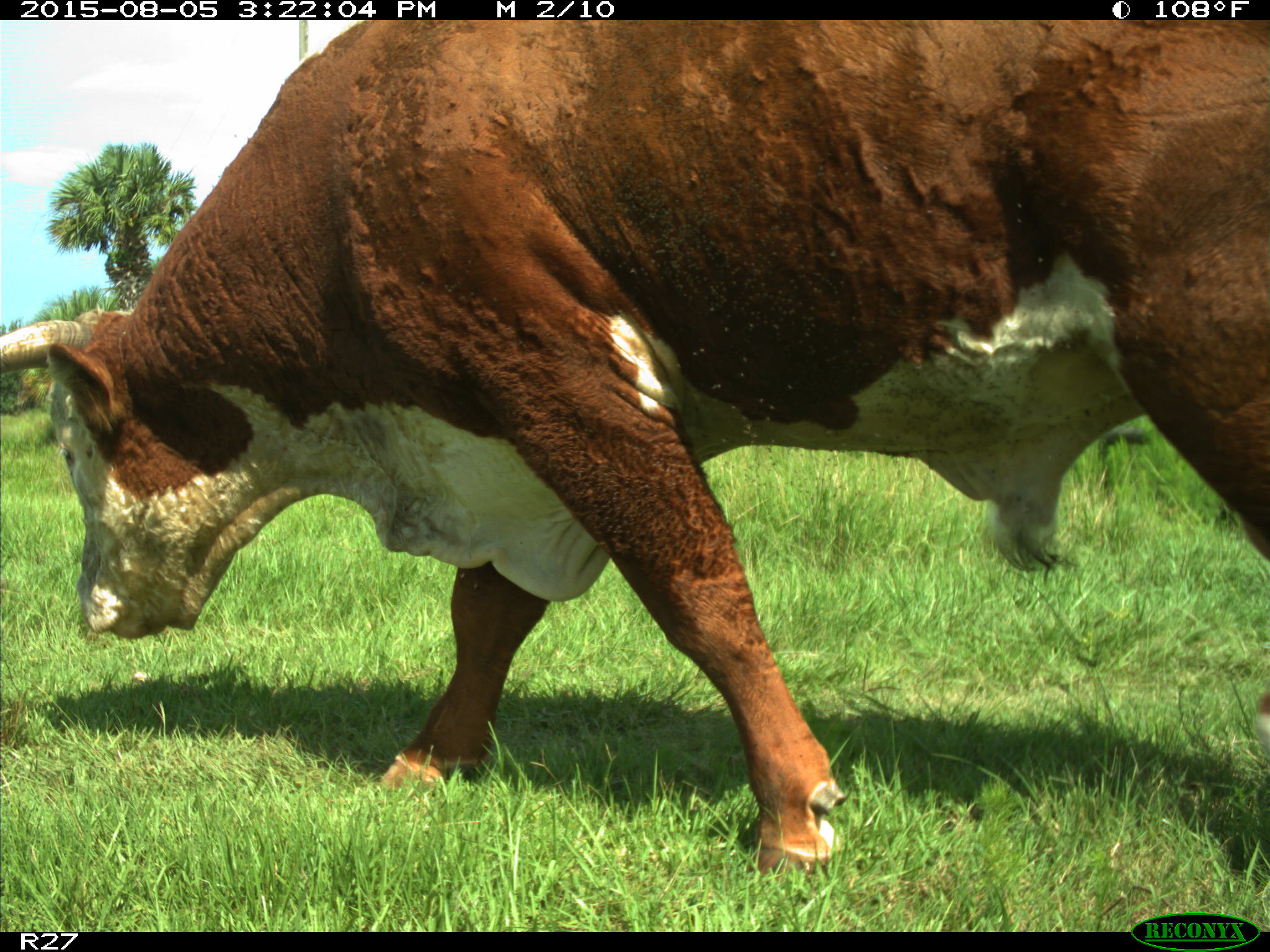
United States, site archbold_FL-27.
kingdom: Animalia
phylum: Chordata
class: Mammalia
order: Artiodactyla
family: Bovidae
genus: Bos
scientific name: Bos taurus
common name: domestic cow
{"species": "Bos taurus (domestic cow)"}